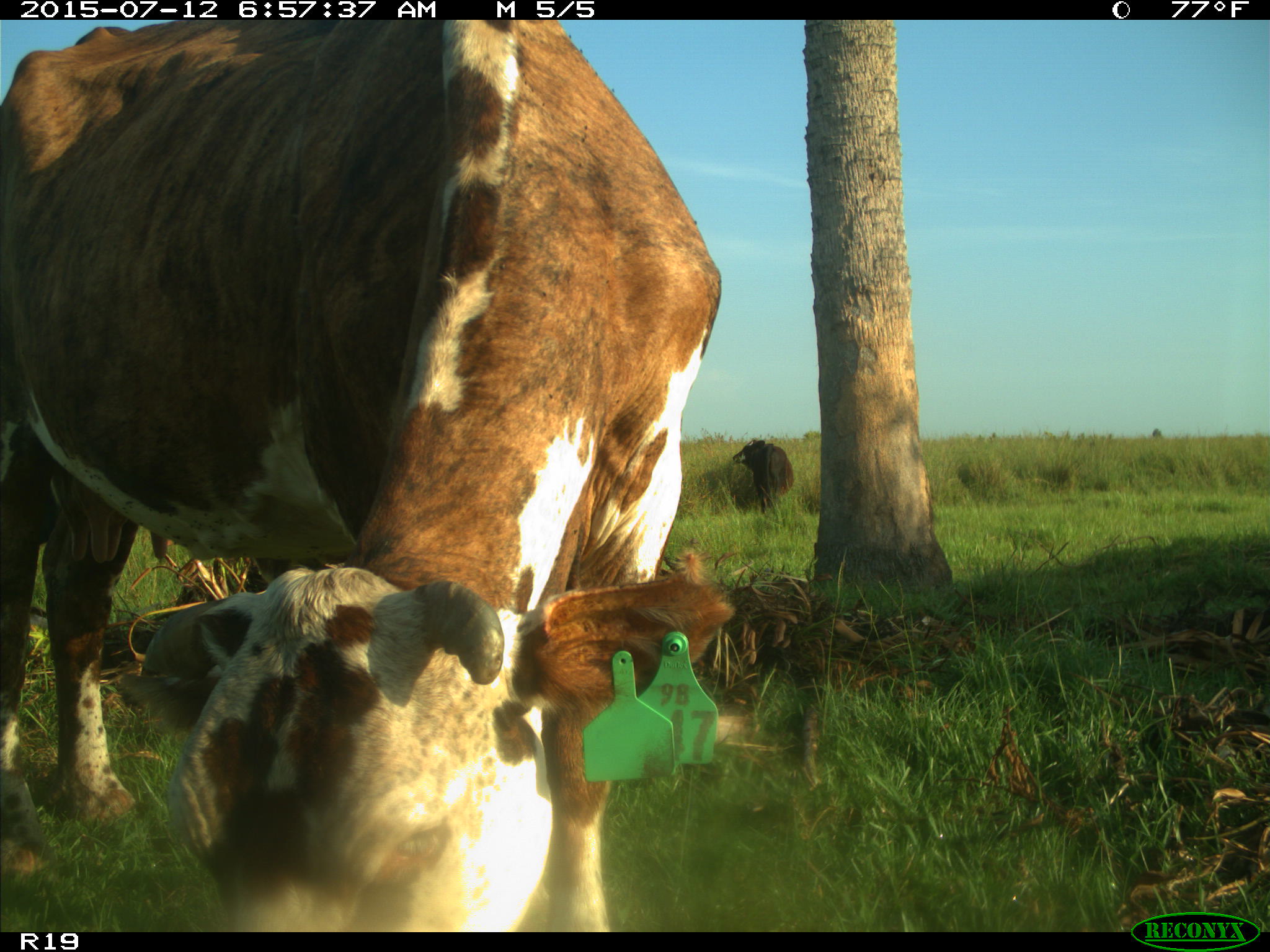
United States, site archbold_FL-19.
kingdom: Animalia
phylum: Chordata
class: Mammalia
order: Artiodactyla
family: Bovidae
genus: Bos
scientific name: Bos taurus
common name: domestic cow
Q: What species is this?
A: Bos taurus (domestic cow).